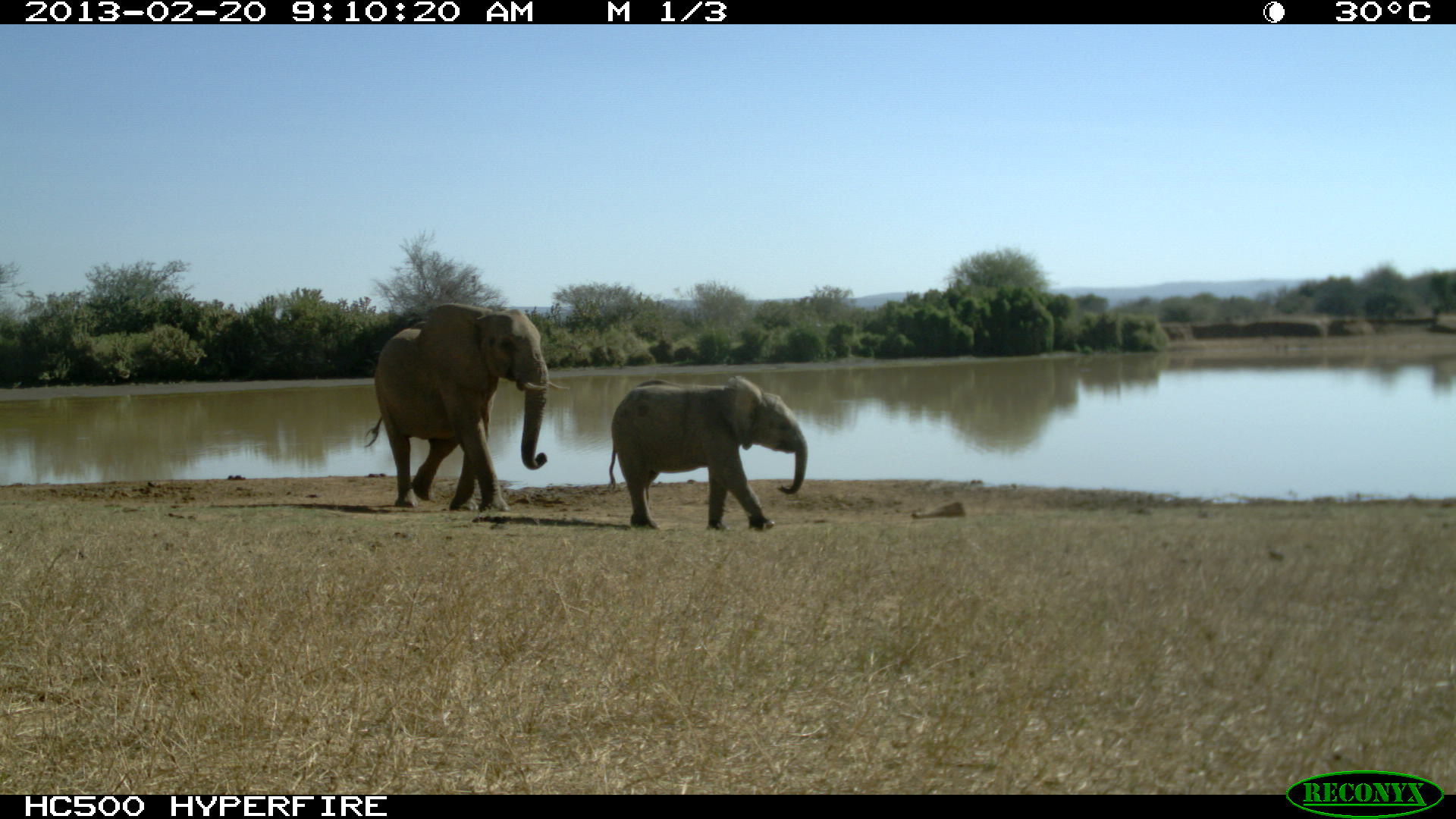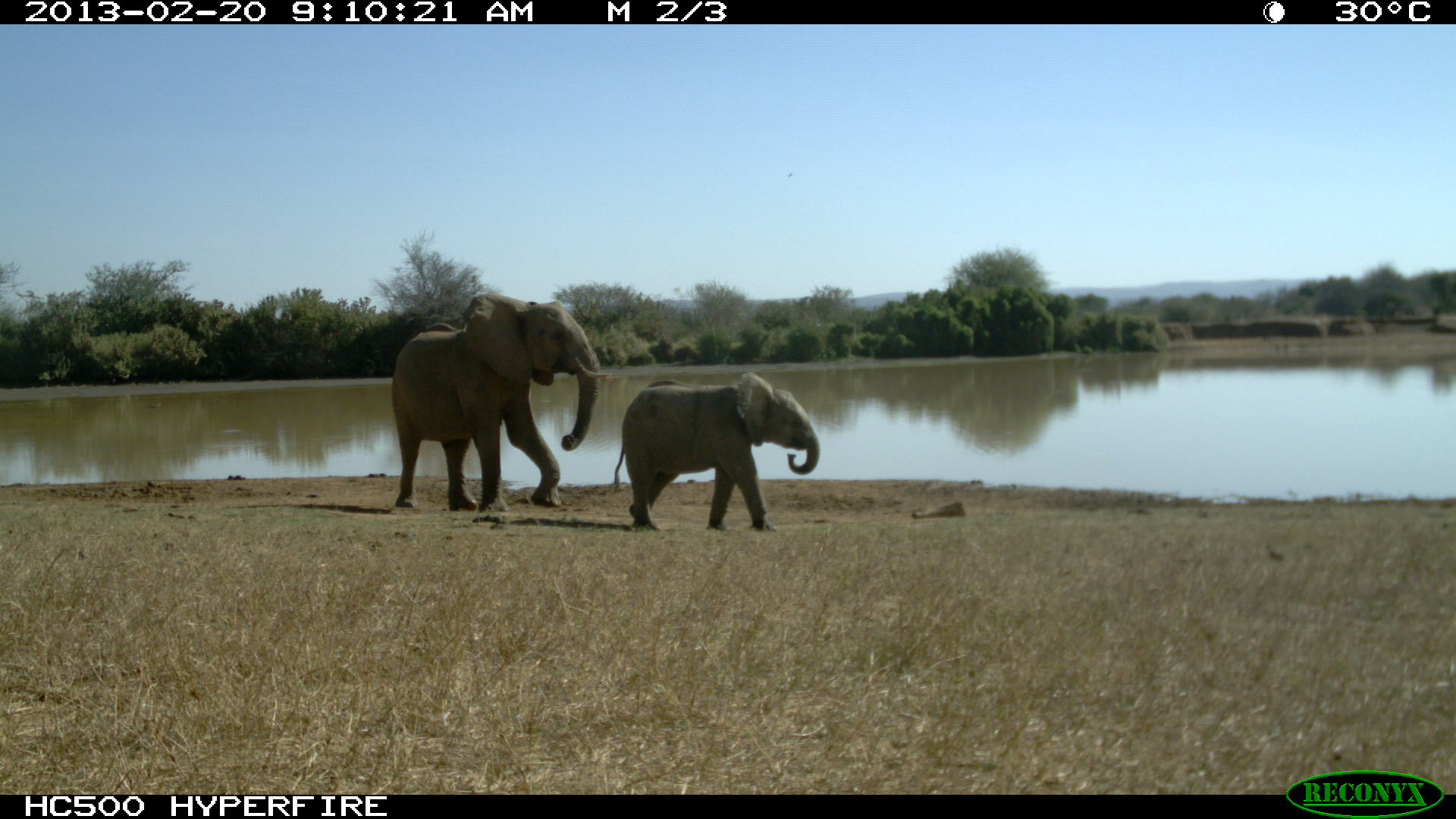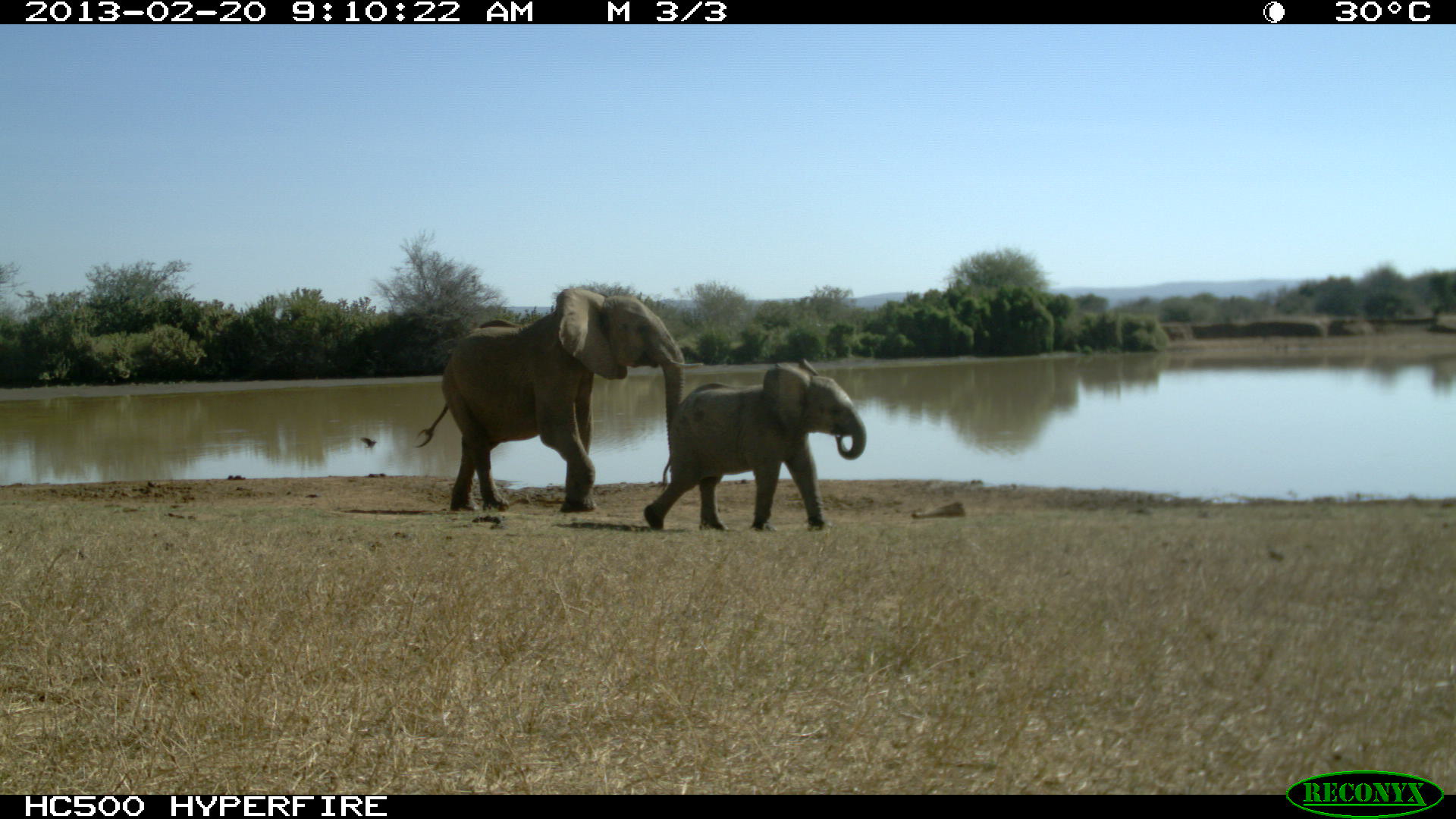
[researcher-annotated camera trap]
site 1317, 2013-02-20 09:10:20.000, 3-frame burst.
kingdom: Animalia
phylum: Chordata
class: Mammalia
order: Proboscidea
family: Elephantidae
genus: Loxodonta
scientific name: Loxodonta africana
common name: african bush elephant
Loxodonta africana (african bush elephant), count 2.